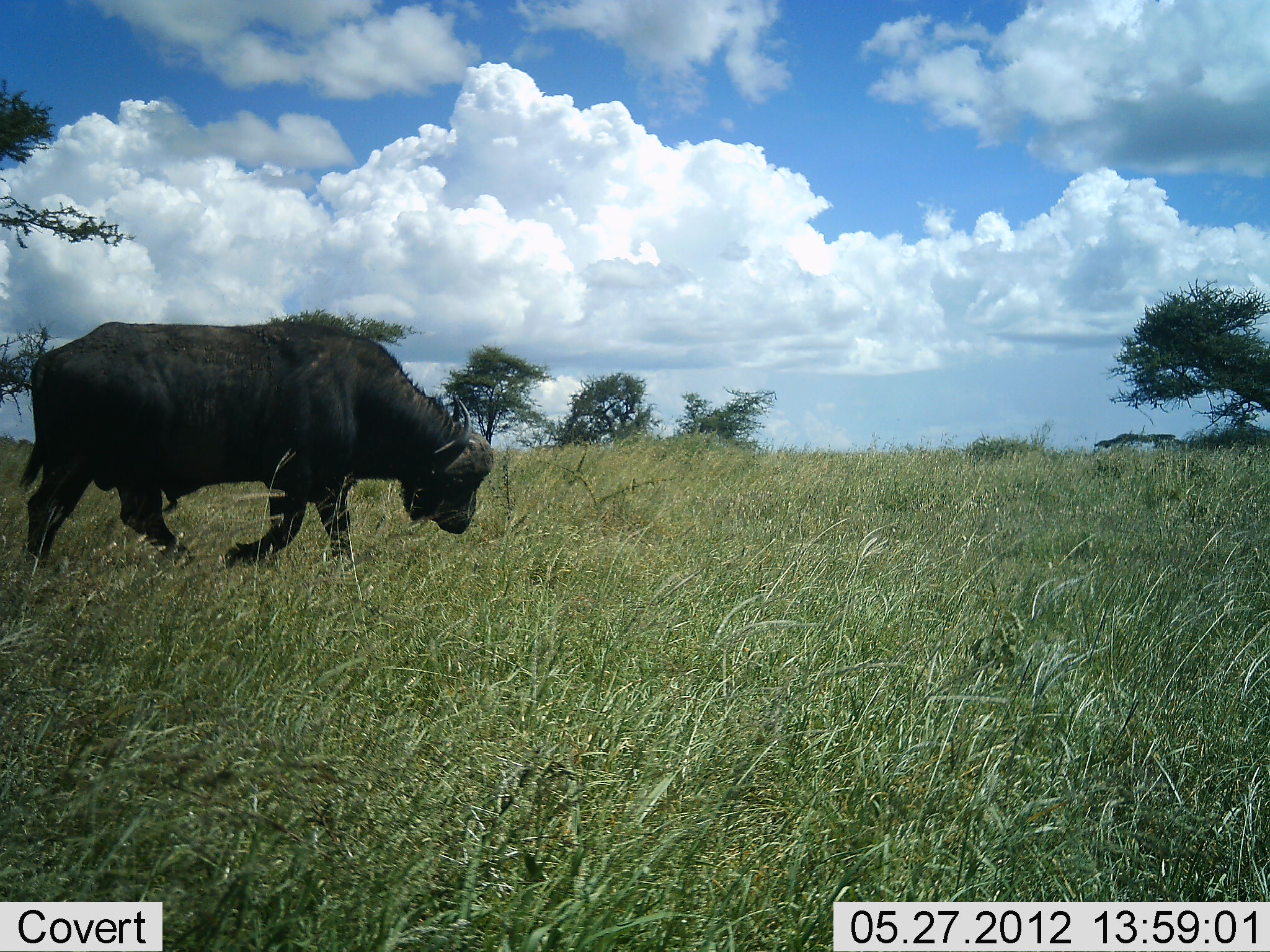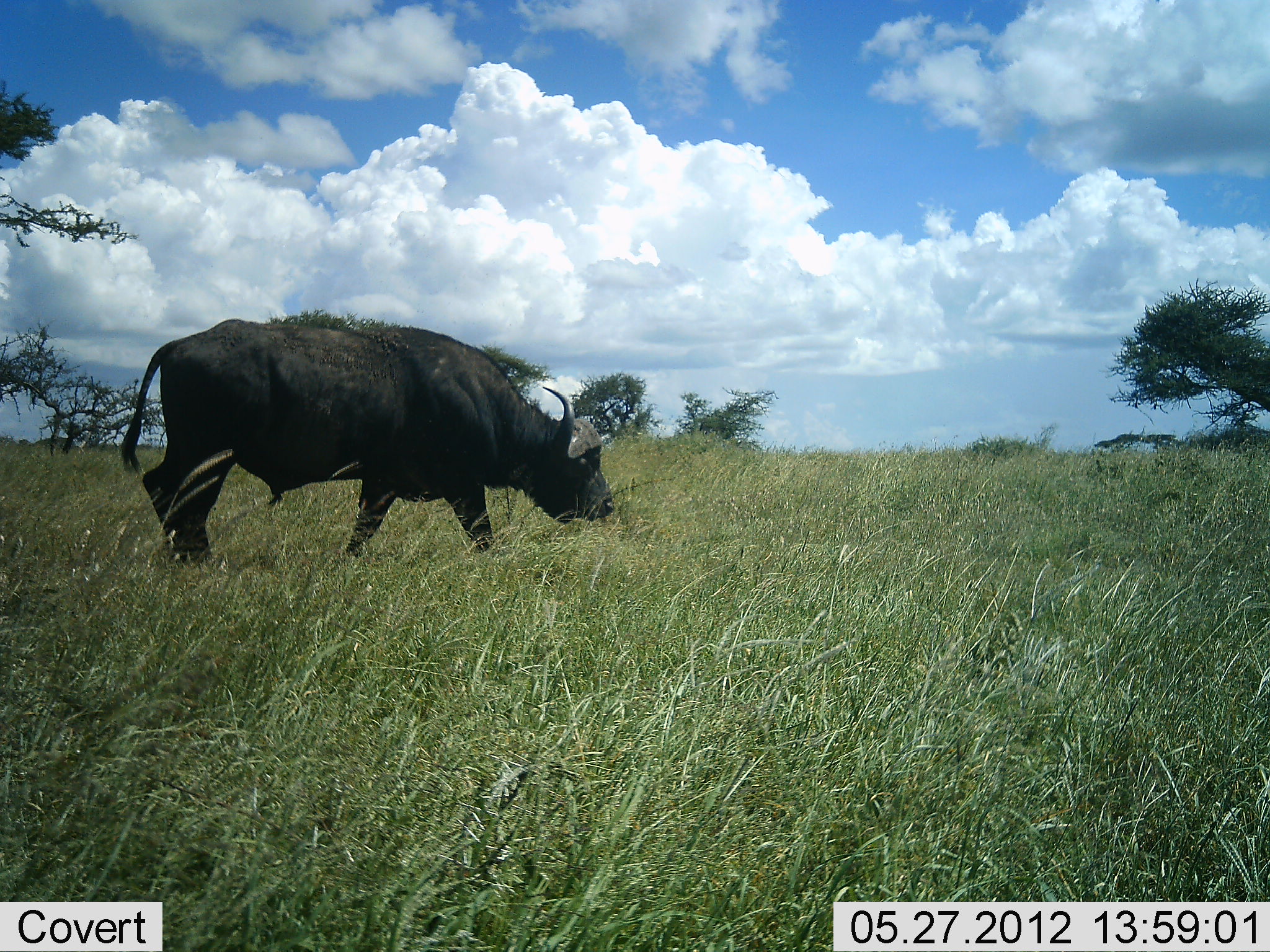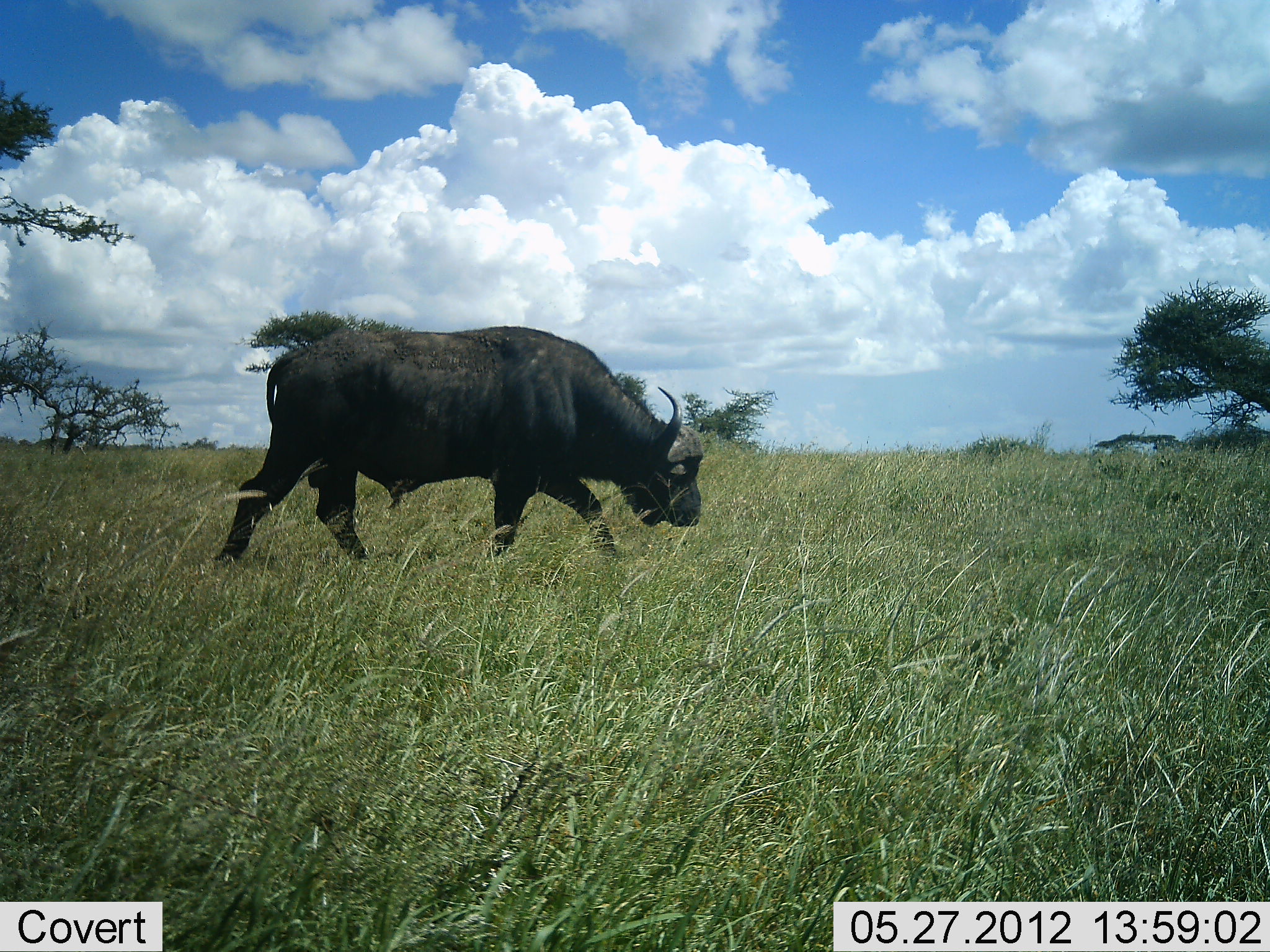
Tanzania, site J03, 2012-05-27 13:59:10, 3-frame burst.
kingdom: Animalia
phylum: Chordata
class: Mammalia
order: Artiodactyla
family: Bovidae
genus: Syncerus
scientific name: Syncerus caffer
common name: cape buffalo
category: buffalo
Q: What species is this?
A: Buffalo (cape buffalo) (Syncerus caffer).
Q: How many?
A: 1.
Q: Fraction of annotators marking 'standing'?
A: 10%.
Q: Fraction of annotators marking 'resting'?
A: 0%.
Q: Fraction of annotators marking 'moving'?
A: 90%.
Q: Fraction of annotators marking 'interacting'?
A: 0%.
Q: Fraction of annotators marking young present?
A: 0%.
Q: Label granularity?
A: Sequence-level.